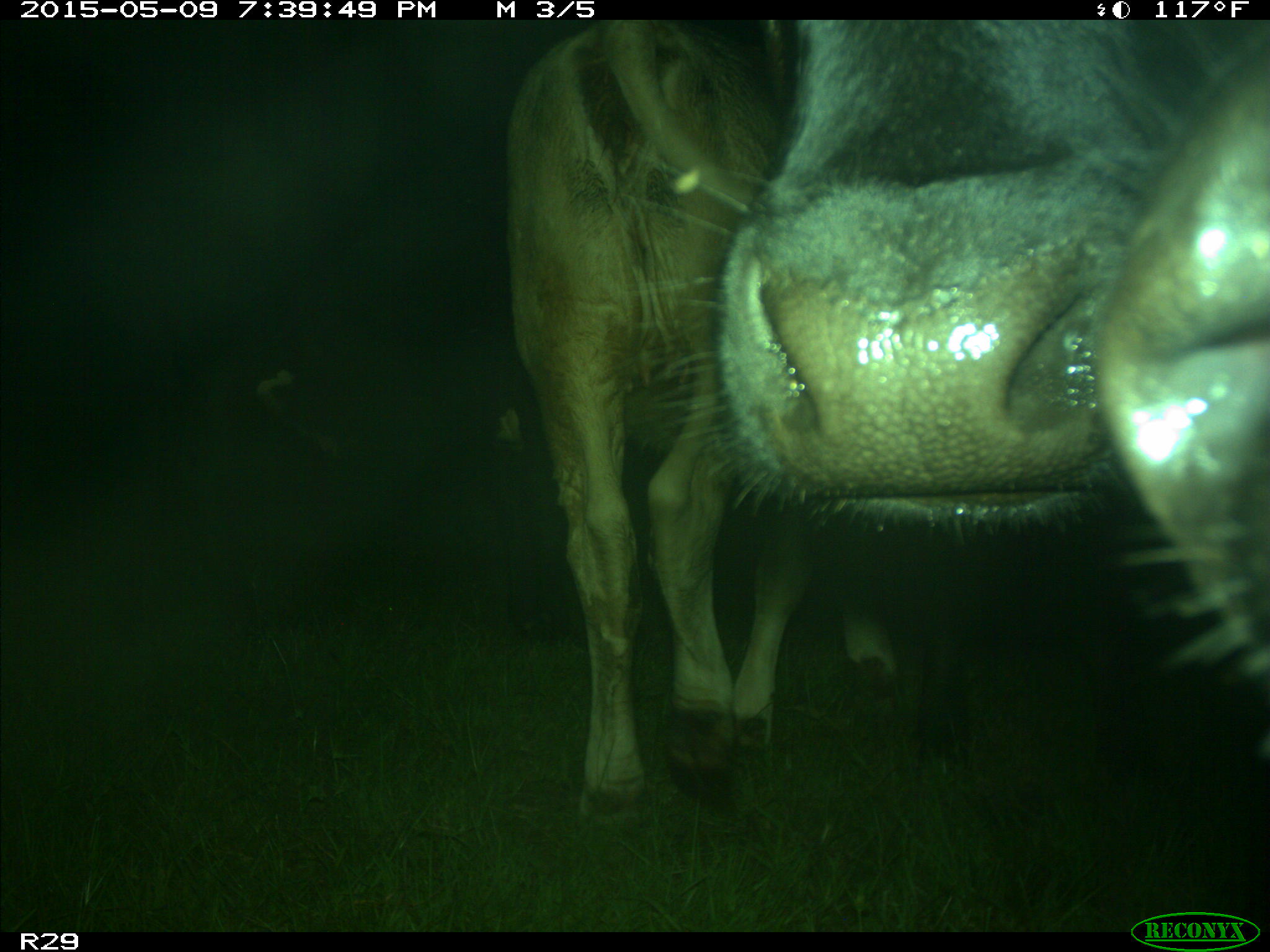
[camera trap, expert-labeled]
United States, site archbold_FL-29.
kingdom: Animalia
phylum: Chordata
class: Mammalia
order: Artiodactyla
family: Bovidae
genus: Bos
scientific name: Bos taurus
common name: domestic cow